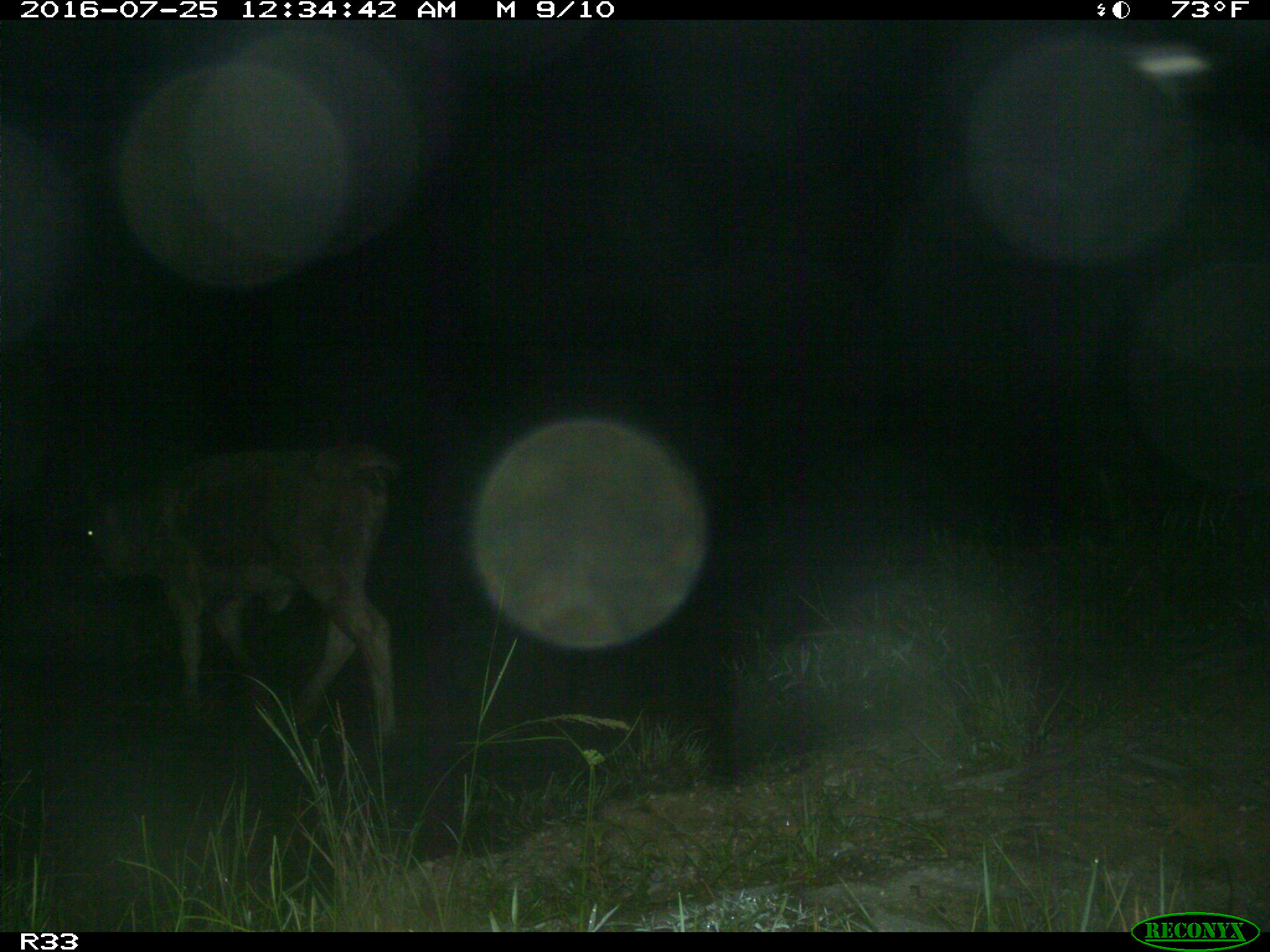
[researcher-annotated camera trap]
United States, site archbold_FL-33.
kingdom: Animalia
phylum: Chordata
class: Mammalia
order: Artiodactyla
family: Bovidae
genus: Bos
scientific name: Bos taurus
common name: domestic cow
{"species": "Bos taurus (domestic cow)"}